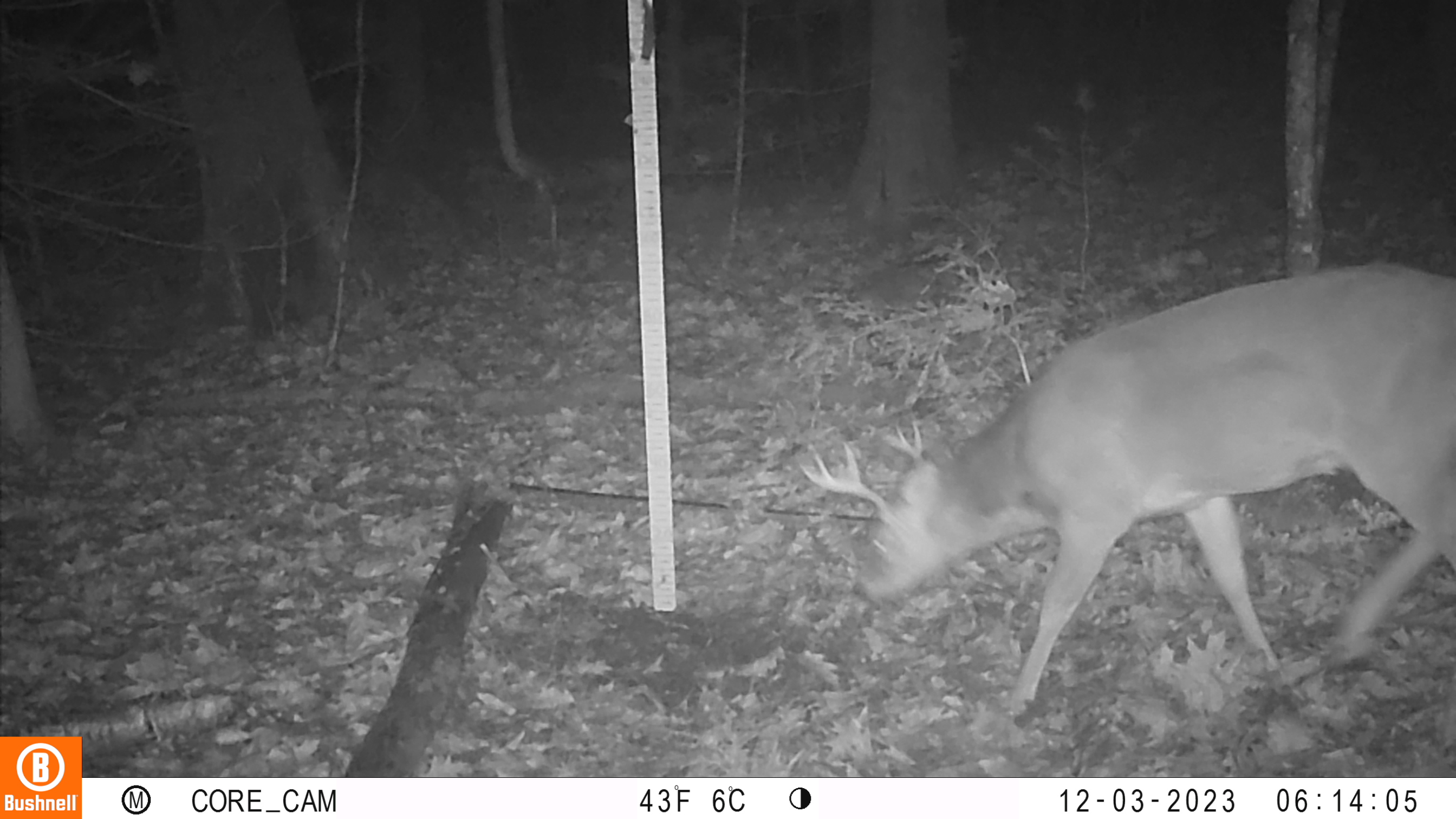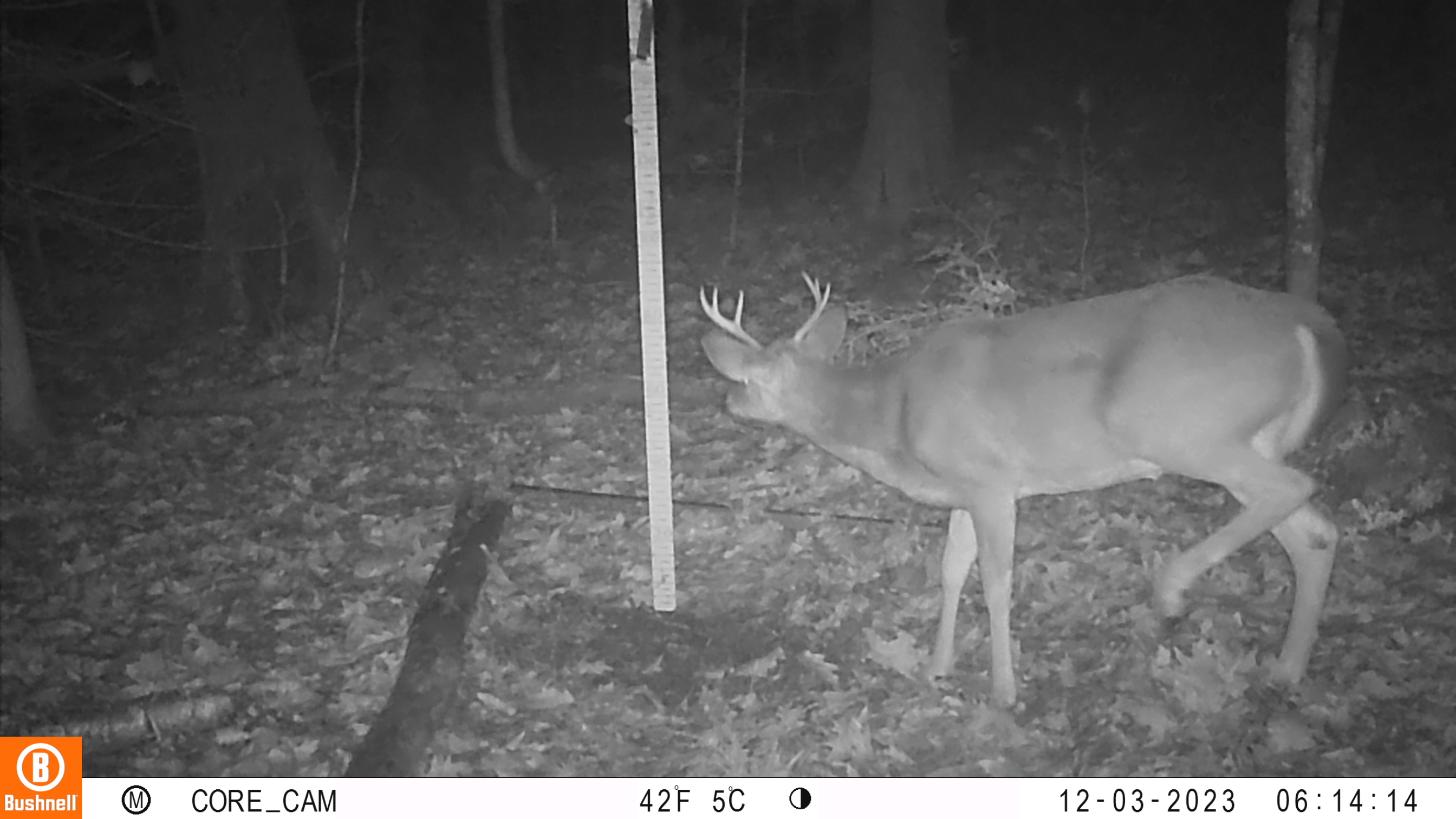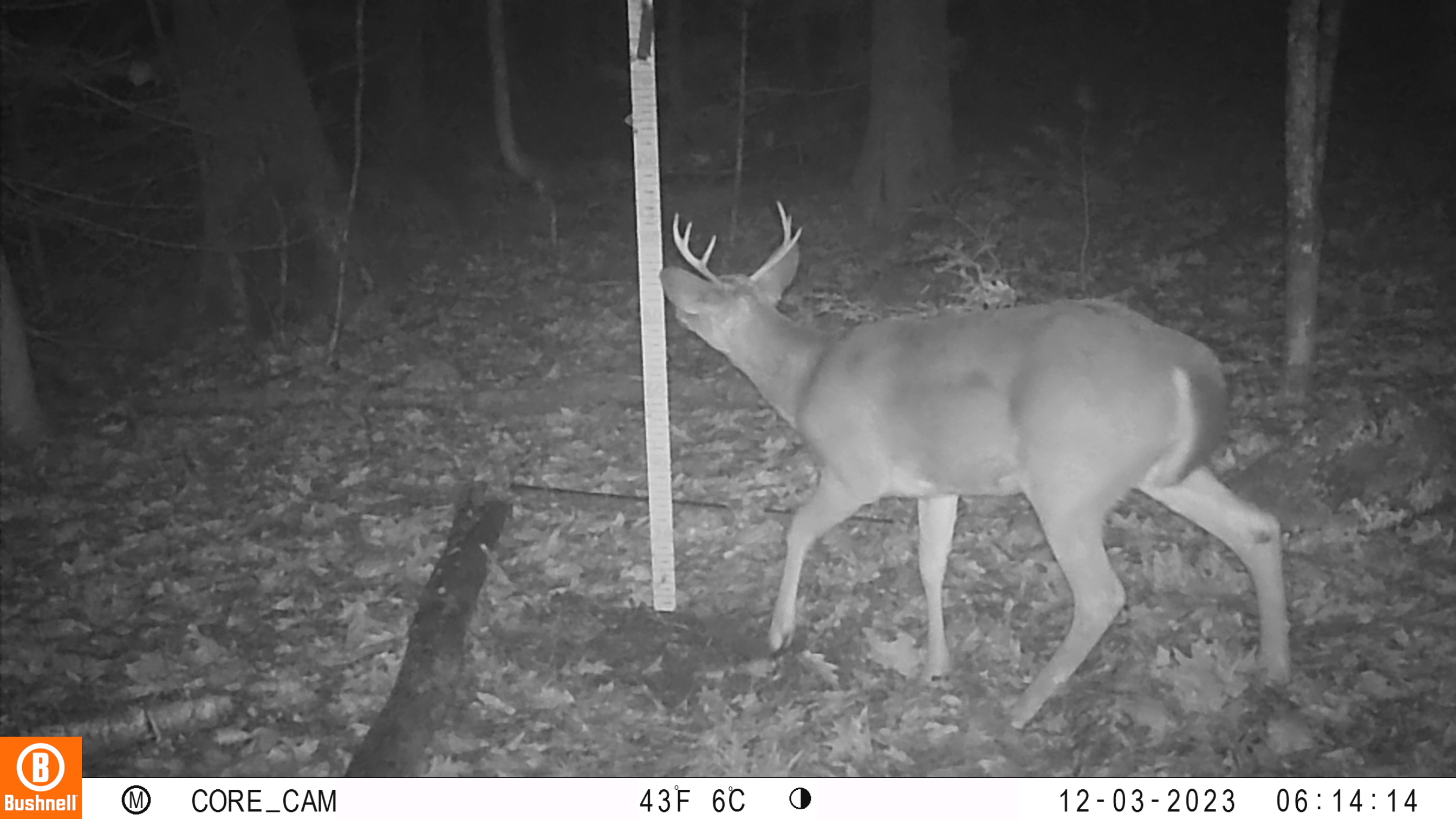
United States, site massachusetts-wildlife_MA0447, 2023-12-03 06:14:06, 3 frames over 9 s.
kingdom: Animalia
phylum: Chordata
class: Mammalia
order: Artiodactyla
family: Cervidae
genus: Odocoileus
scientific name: Odocoileus virginianus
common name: white-tailed deer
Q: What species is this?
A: White-tailed deer (Odocoileus virginianus).